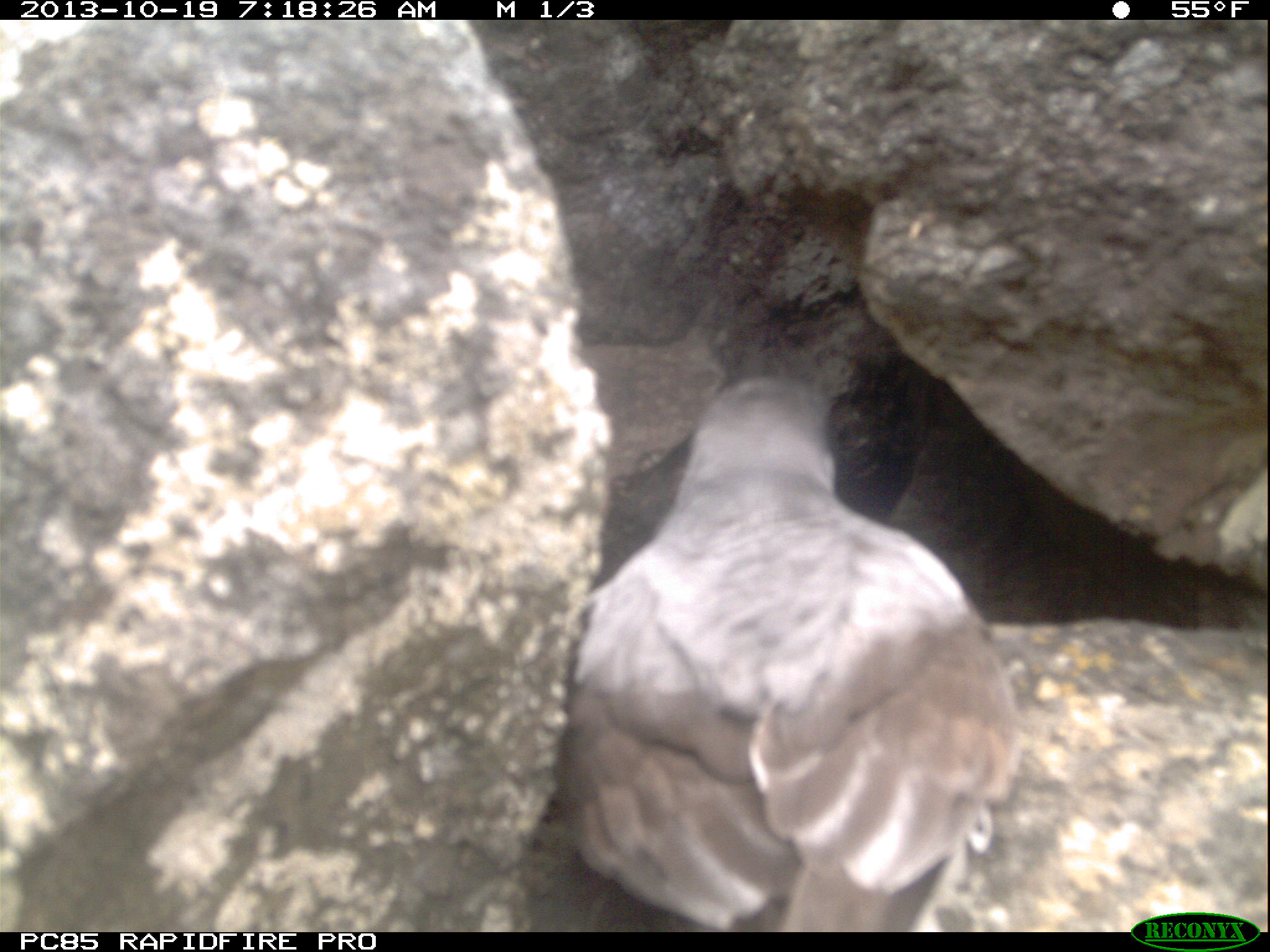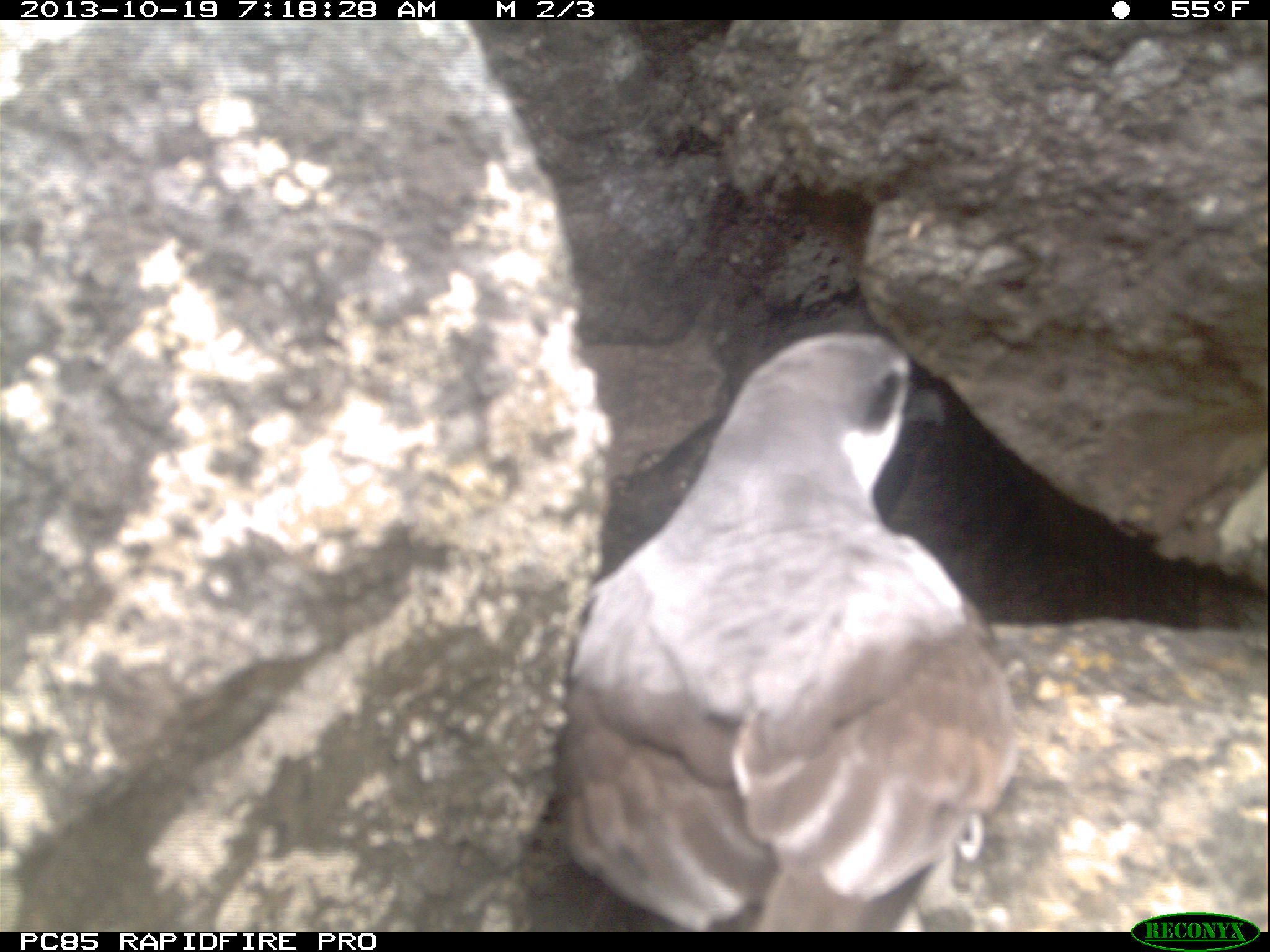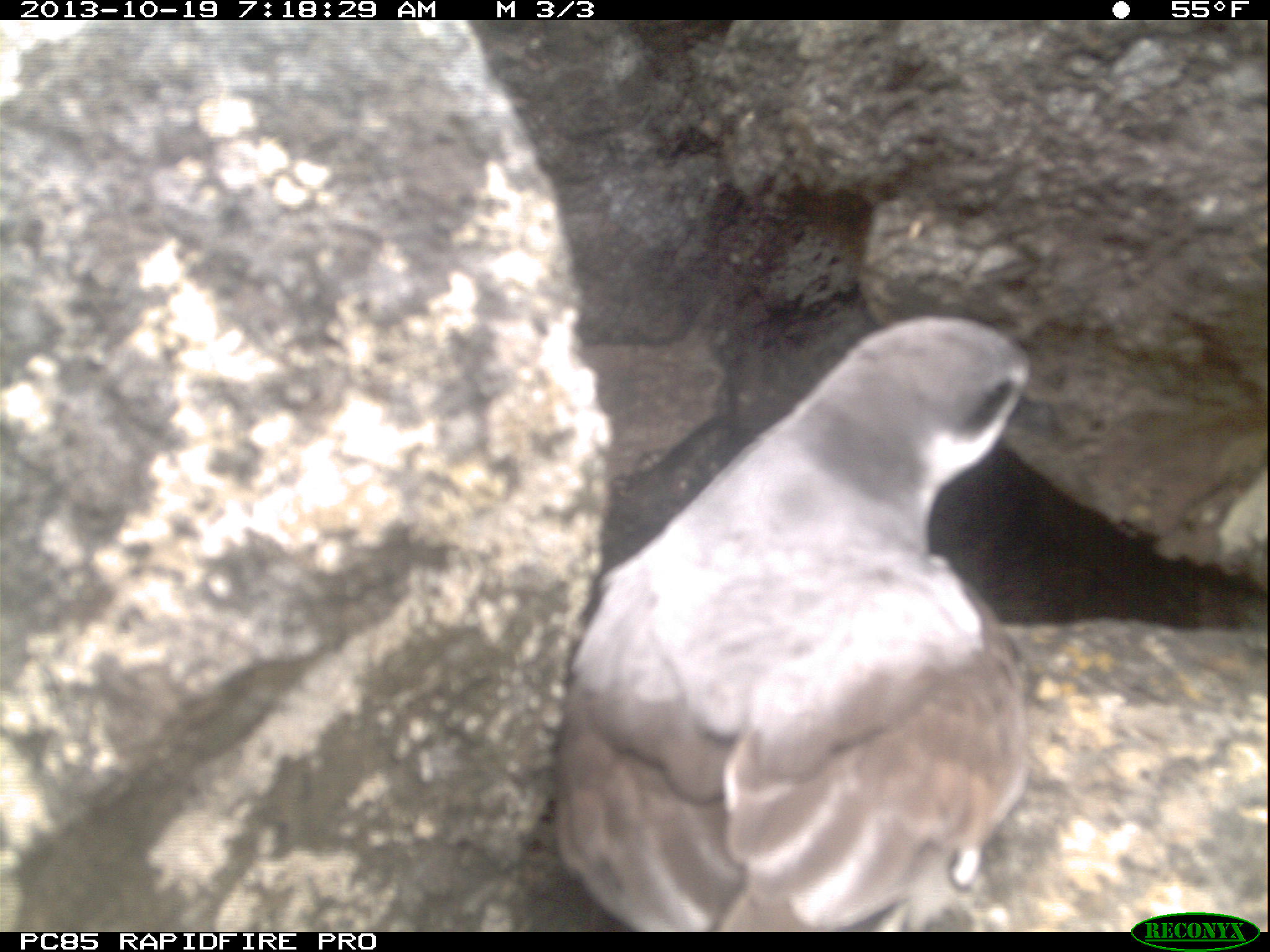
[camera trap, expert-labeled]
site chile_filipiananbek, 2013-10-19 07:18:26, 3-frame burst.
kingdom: Animalia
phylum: Chordata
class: Aves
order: Procellariiformes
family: Procellariidae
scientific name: Procellariidae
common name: petrel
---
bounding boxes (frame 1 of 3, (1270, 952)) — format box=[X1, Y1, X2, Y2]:
petrel: box=[541, 369, 1034, 930]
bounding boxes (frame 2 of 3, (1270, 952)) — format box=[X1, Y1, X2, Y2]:
petrel: box=[539, 325, 1030, 932]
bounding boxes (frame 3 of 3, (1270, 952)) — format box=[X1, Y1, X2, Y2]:
petrel: box=[541, 314, 1076, 933]